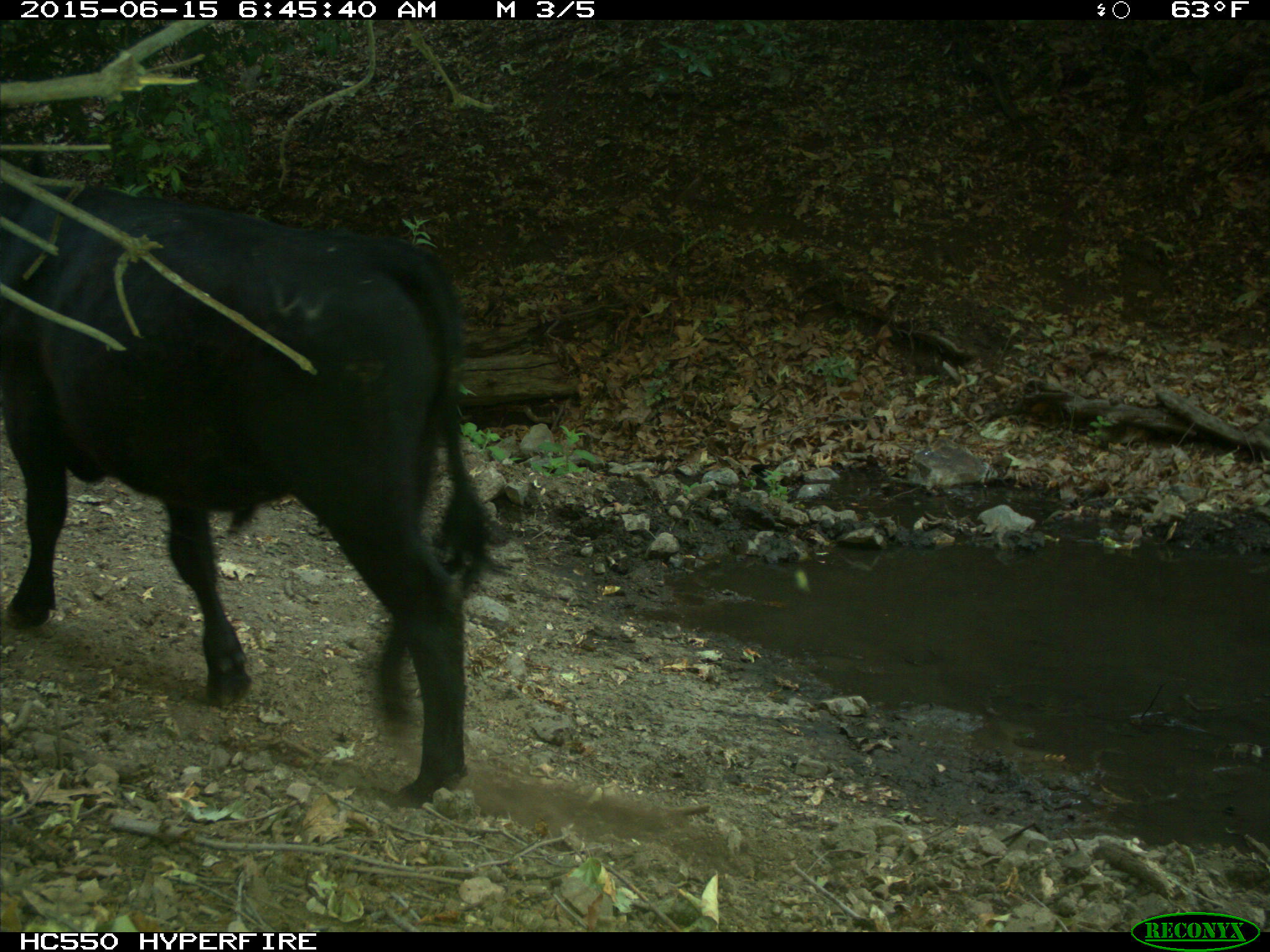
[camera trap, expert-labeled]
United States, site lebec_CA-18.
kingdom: Animalia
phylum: Chordata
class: Mammalia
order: Artiodactyla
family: Bovidae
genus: Bos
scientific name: Bos taurus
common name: domestic cow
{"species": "Bos taurus (domestic cow)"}